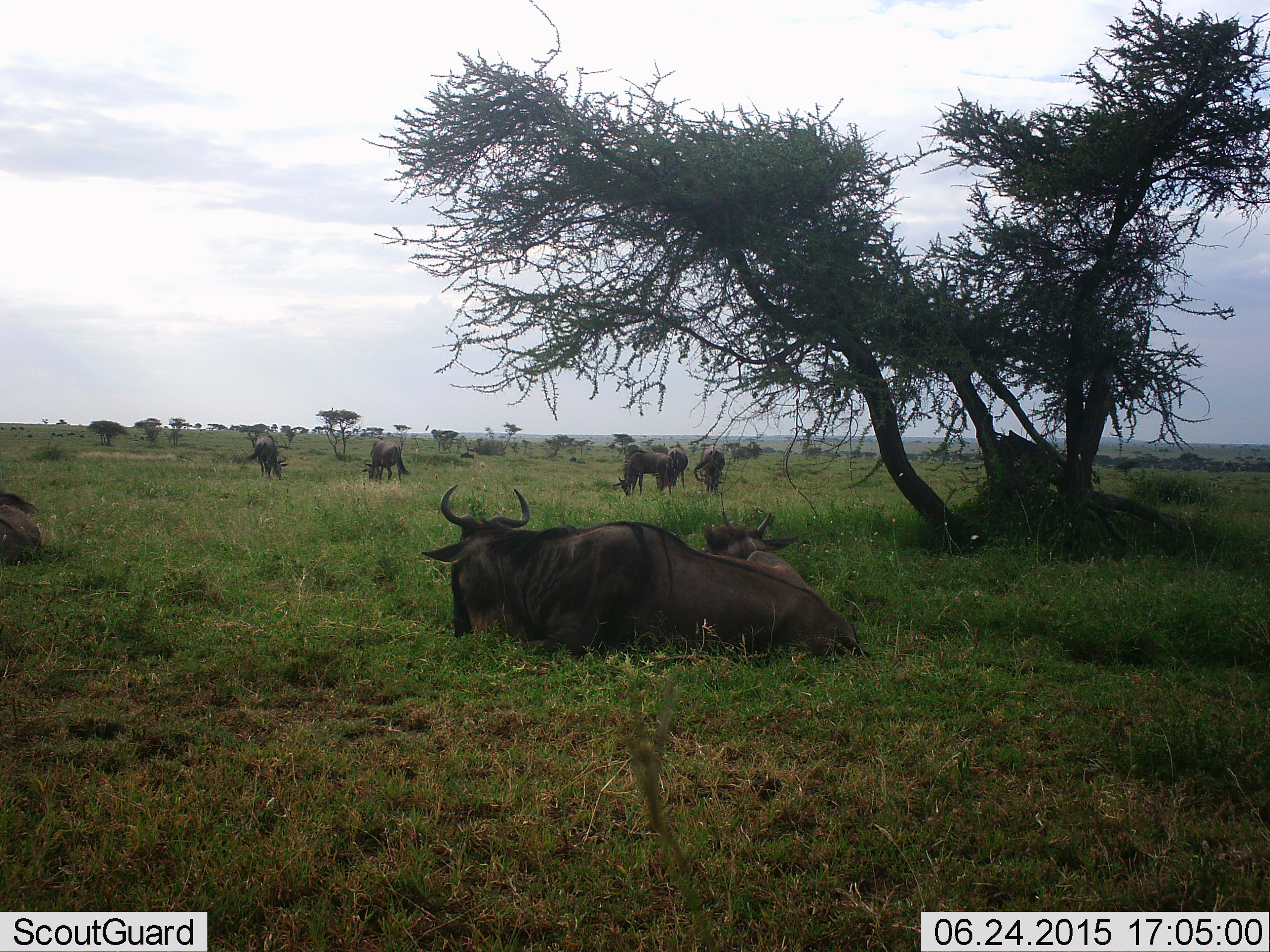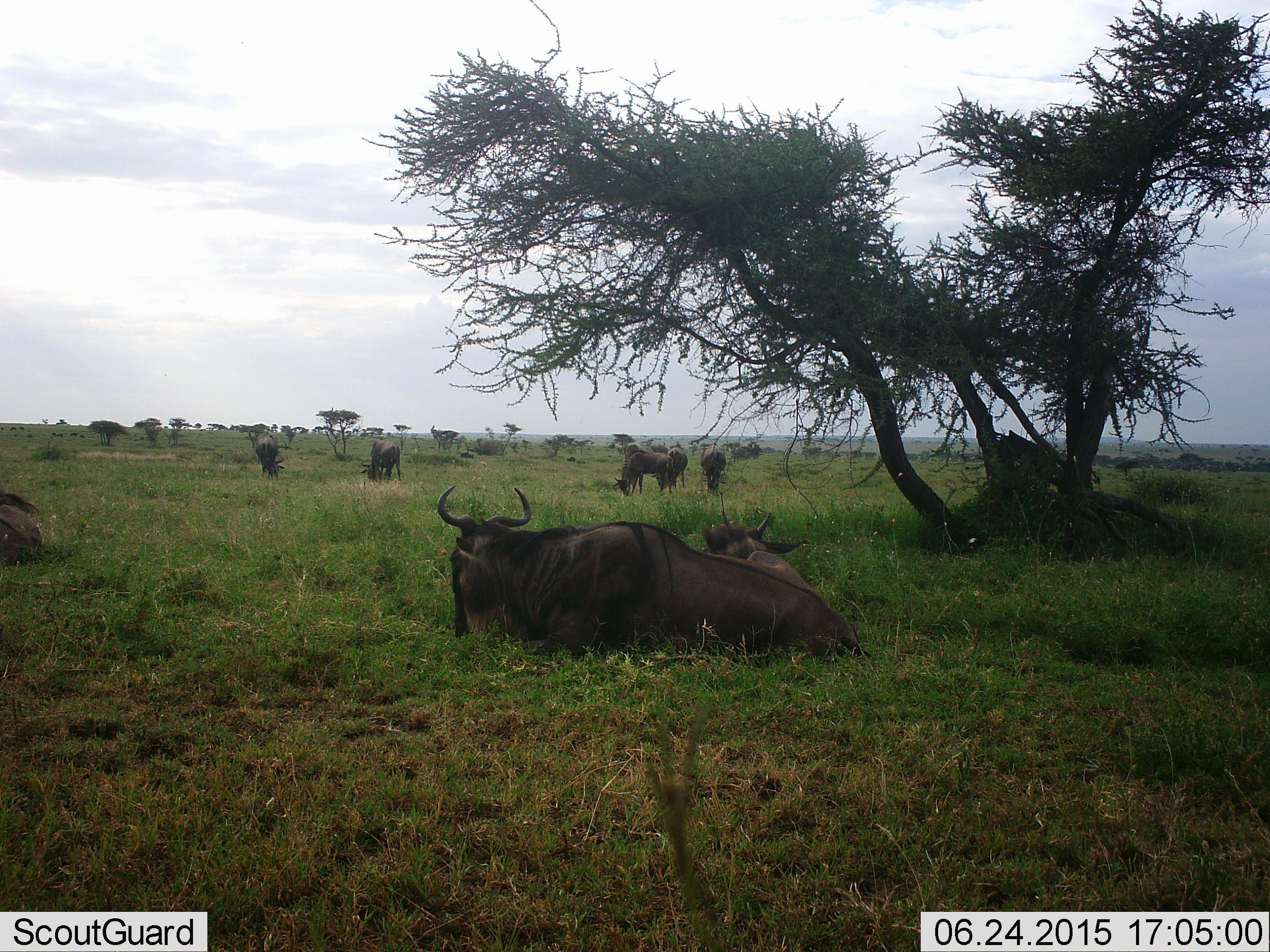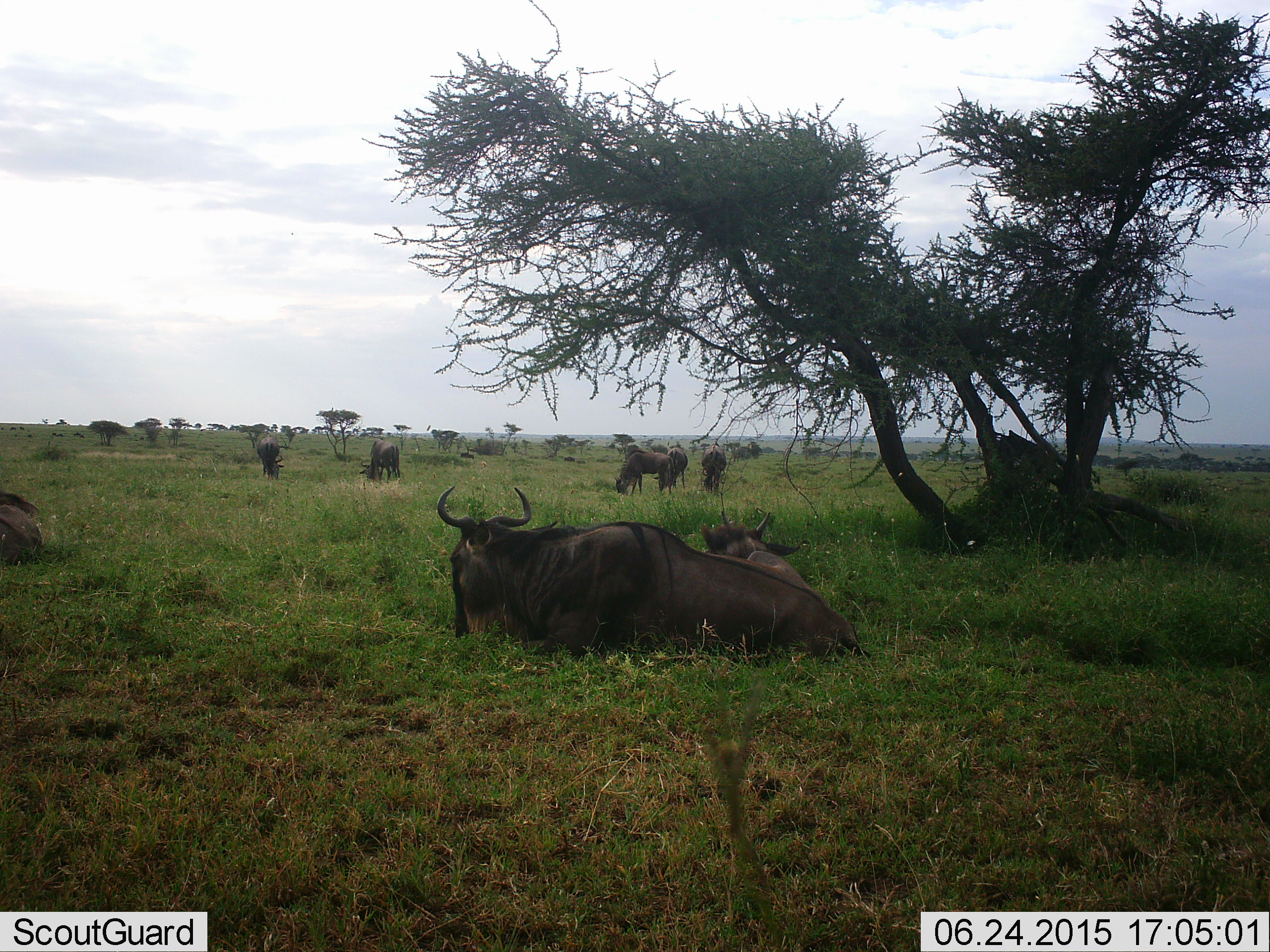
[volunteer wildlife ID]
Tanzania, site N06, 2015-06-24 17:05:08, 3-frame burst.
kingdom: Animalia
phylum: Chordata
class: Mammalia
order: Artiodactyla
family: Bovidae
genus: Connochaetes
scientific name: Connochaetes taurinus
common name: blue wildebeest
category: wildebeest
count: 8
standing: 30%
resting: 100%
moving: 10%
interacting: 10%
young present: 30%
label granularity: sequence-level